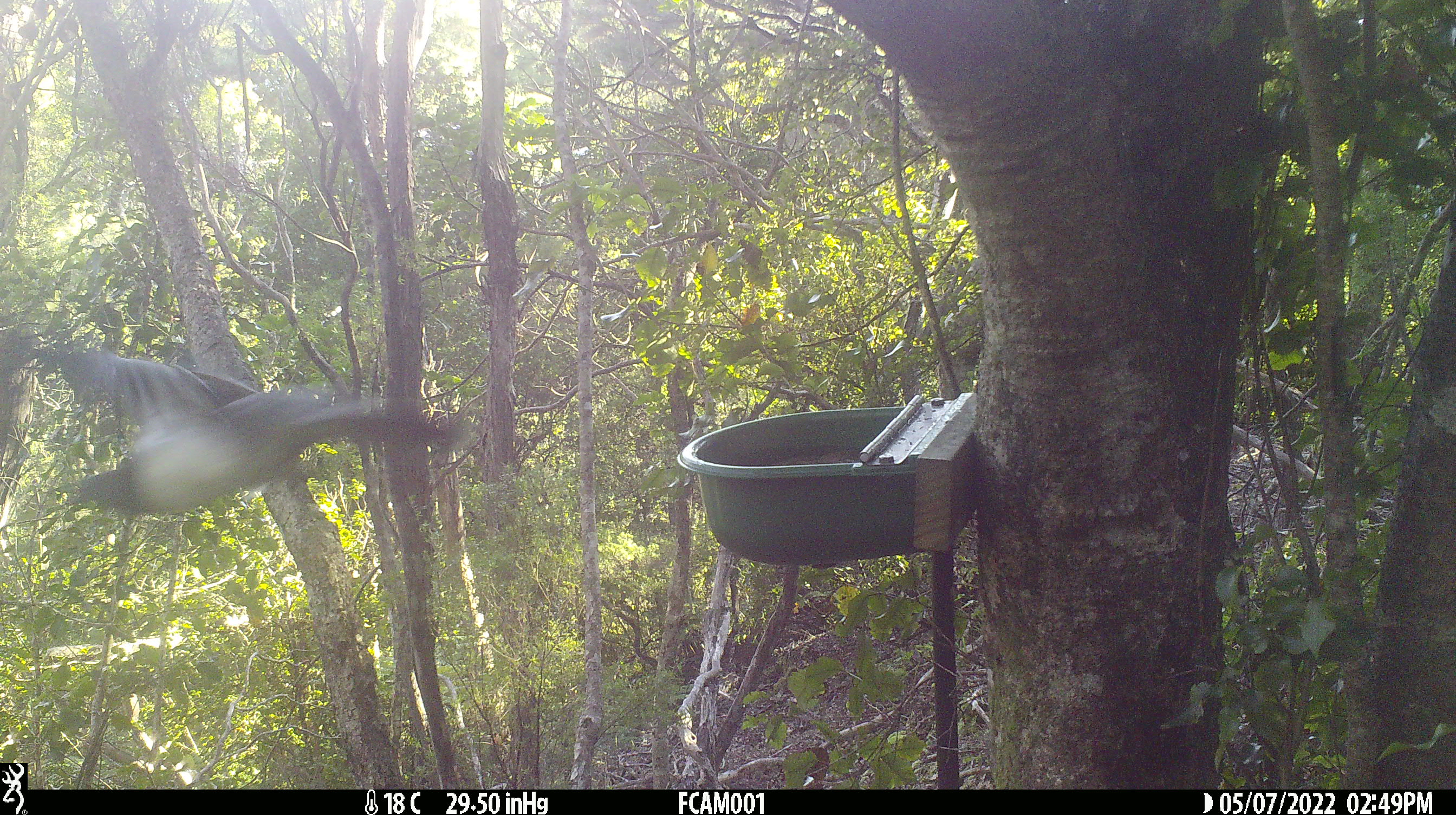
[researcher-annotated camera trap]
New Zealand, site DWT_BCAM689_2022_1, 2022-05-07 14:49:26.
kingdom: Animalia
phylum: Chordata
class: Aves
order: Columbiformes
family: Columbidae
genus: Hemiphaga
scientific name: Hemiphaga novaeseelandiae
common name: new zealand pigeon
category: kereru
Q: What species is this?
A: Kereru (new zealand pigeon) (Hemiphaga novaeseelandiae).